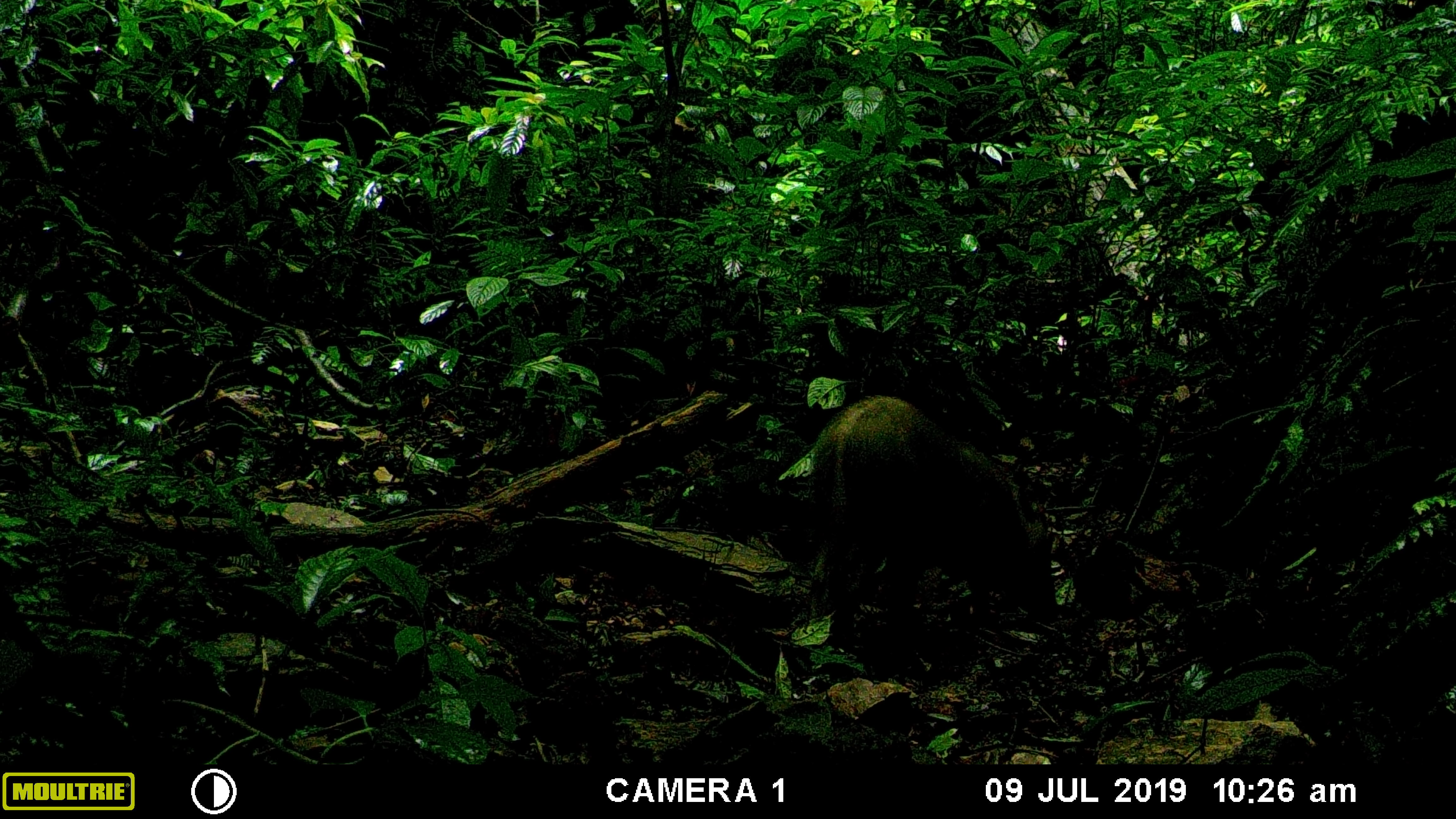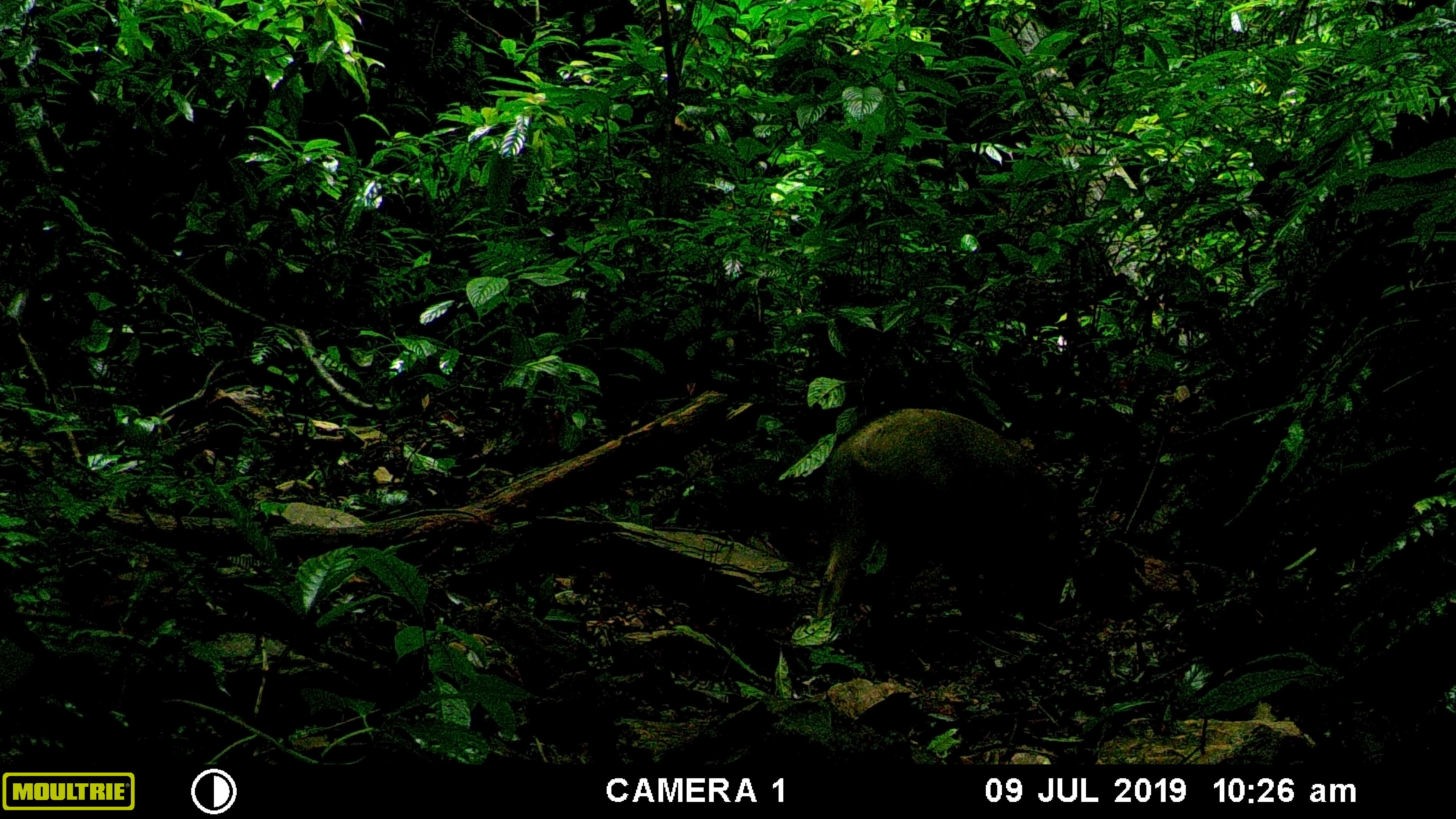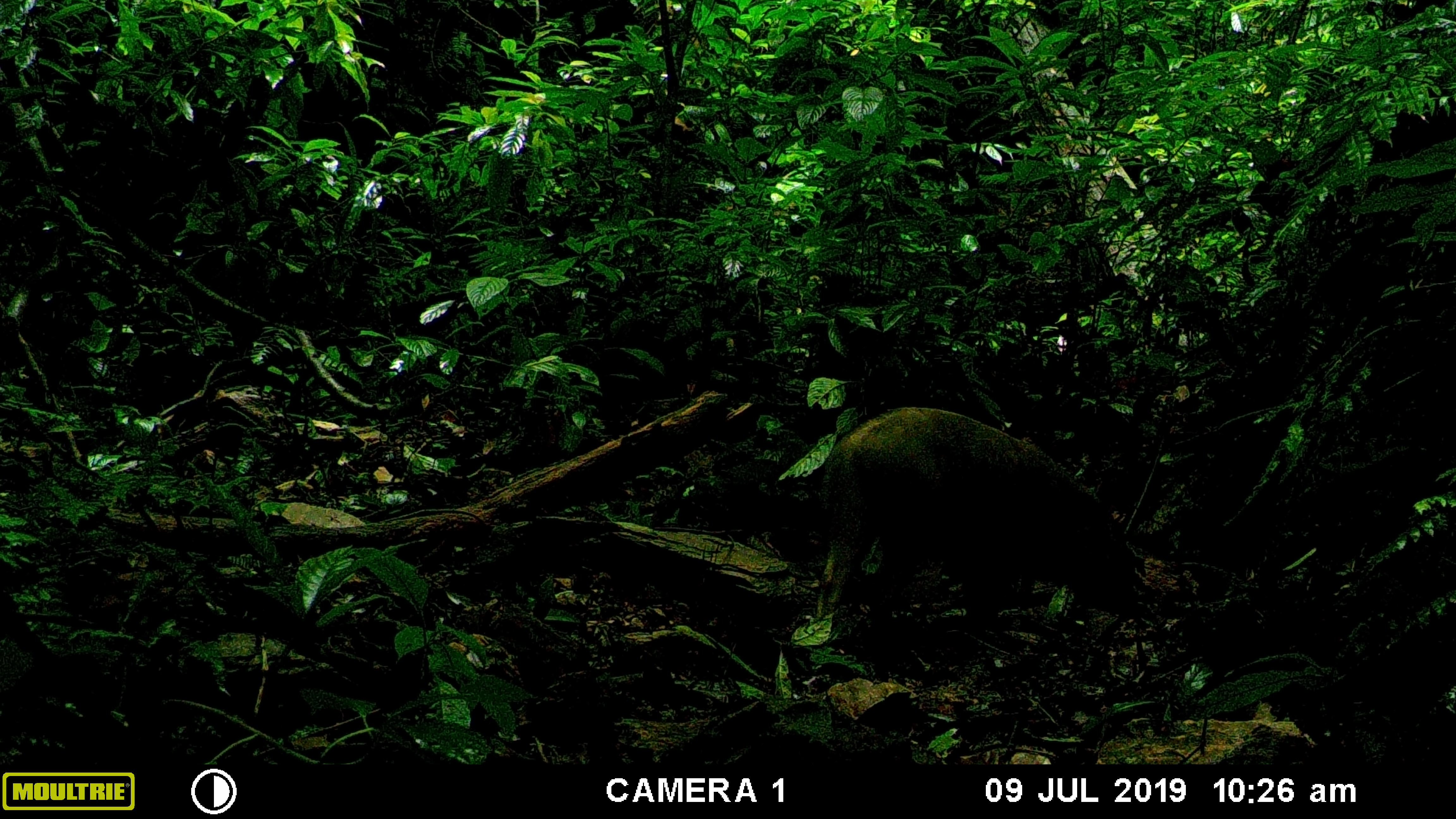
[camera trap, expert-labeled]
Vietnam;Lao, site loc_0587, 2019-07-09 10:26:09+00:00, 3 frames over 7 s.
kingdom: Animalia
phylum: Chordata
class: Mammalia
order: Artiodactyla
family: Suidae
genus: Sus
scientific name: Sus scrofa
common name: eurasian wild pig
Eurasian wild pig (Sus scrofa). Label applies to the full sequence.